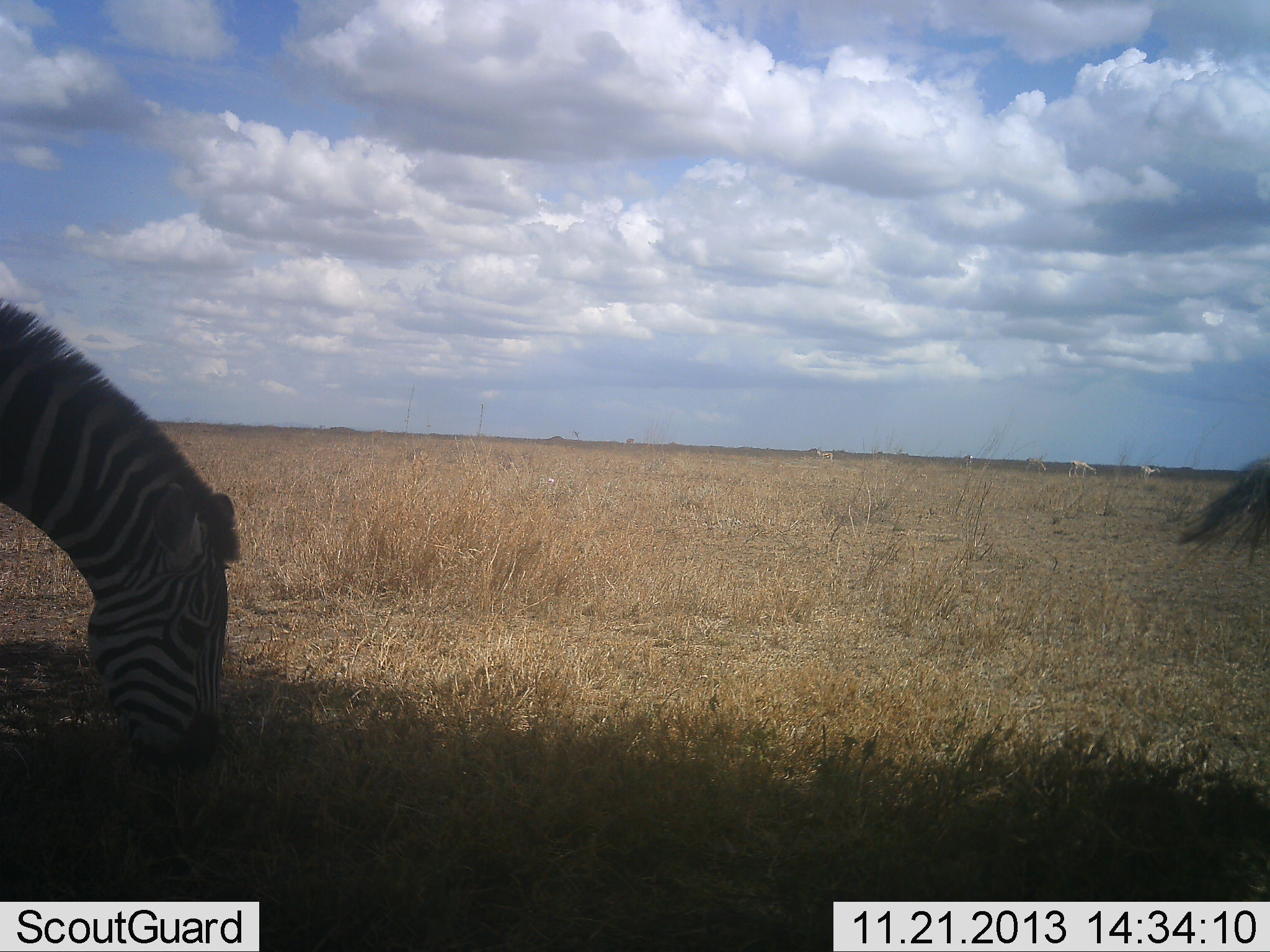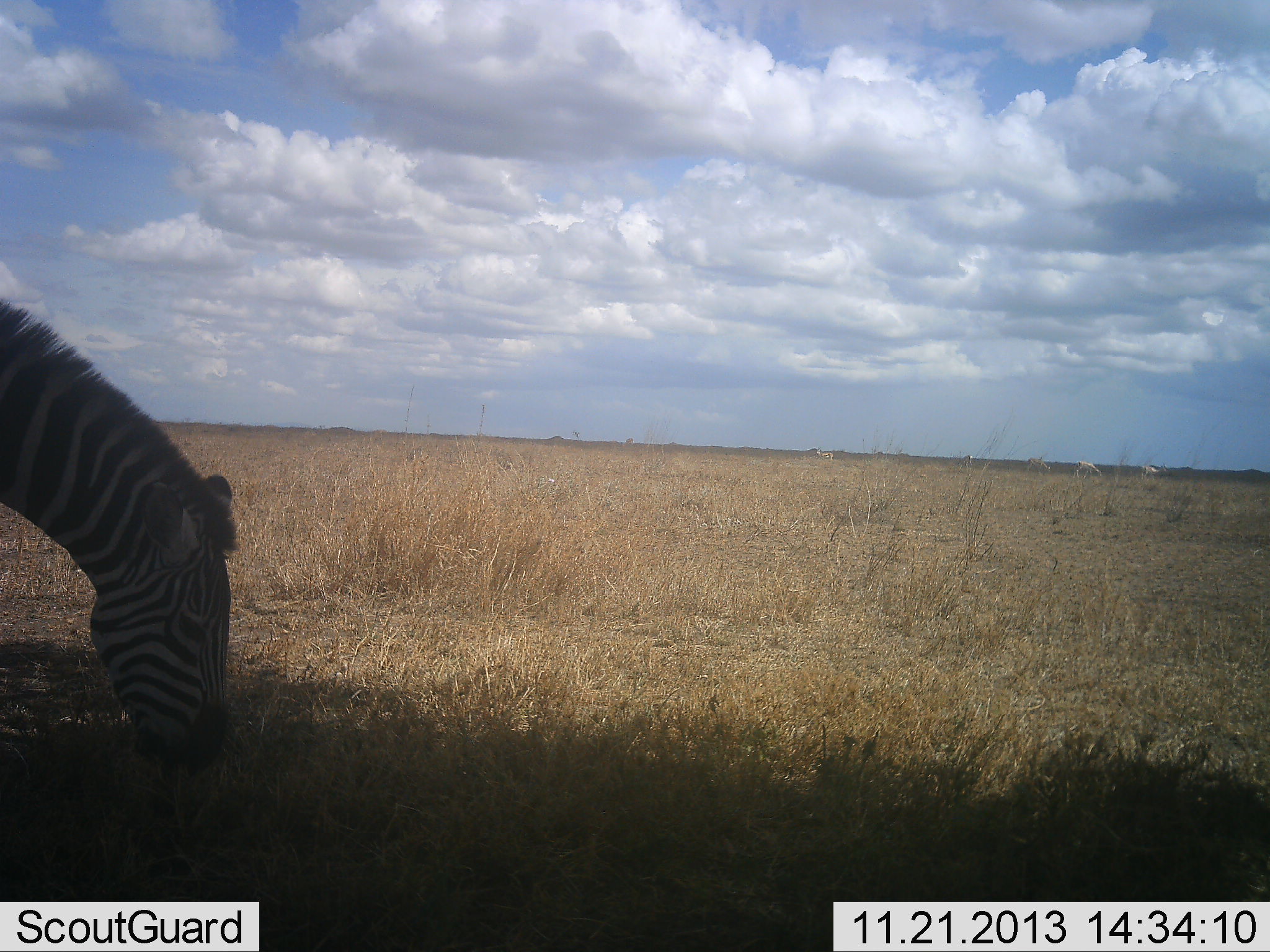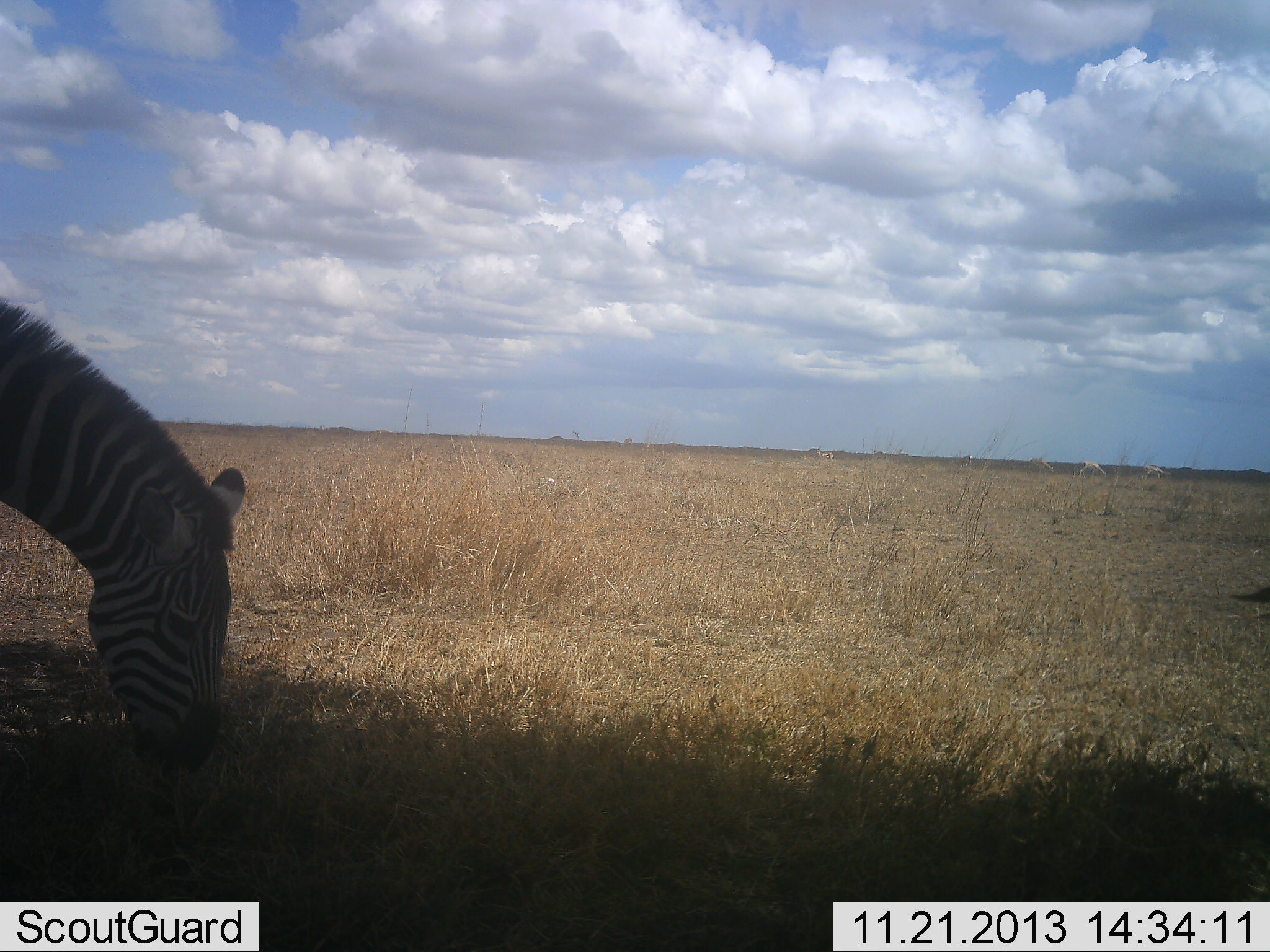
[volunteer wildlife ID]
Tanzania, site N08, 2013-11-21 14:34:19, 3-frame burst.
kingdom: Animalia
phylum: Chordata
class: Mammalia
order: Perissodactyla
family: Equidae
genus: Equus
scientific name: Equus quagga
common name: plains zebra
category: zebra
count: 2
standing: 20%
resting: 0%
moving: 20%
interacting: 0%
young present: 0%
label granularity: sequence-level